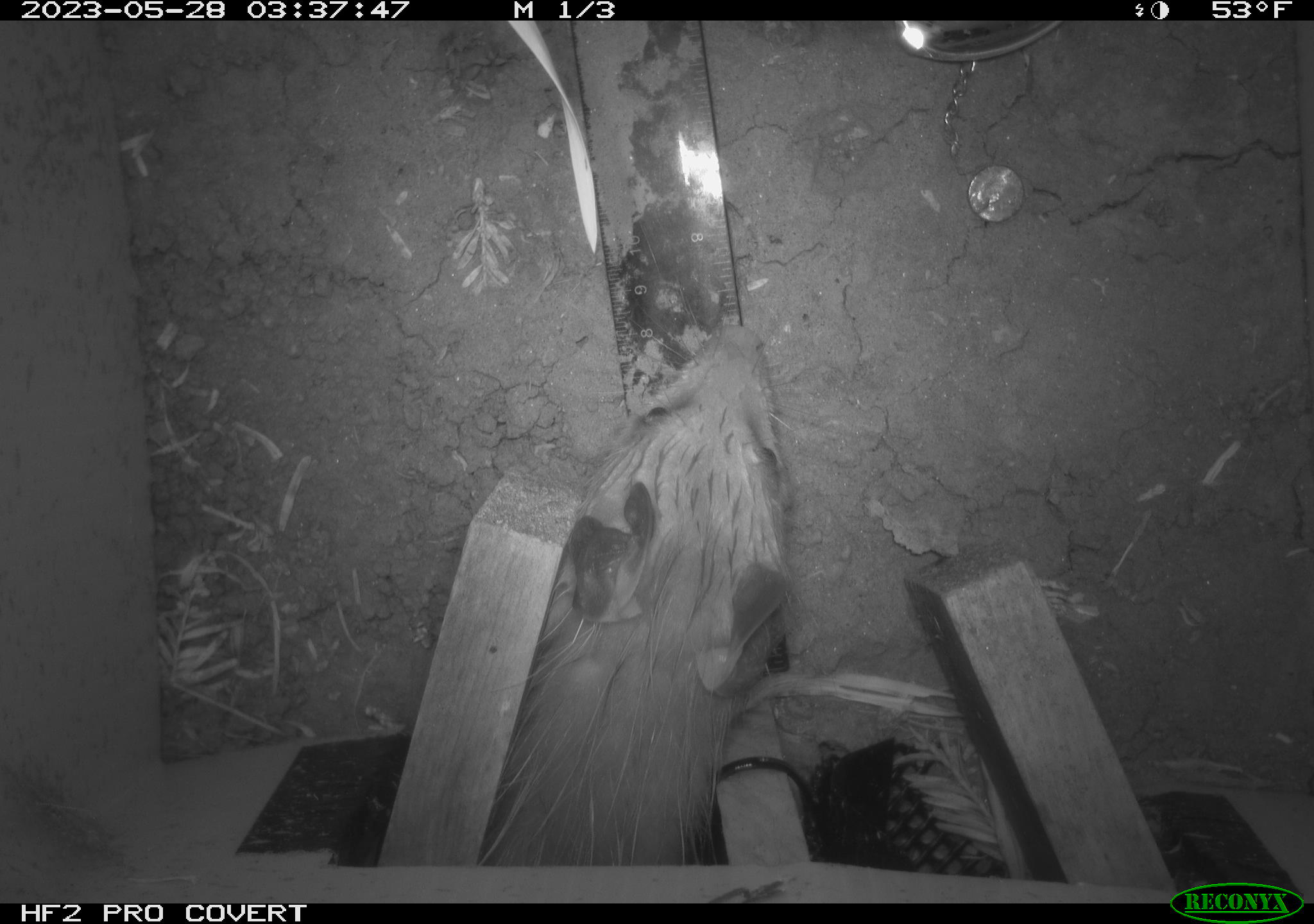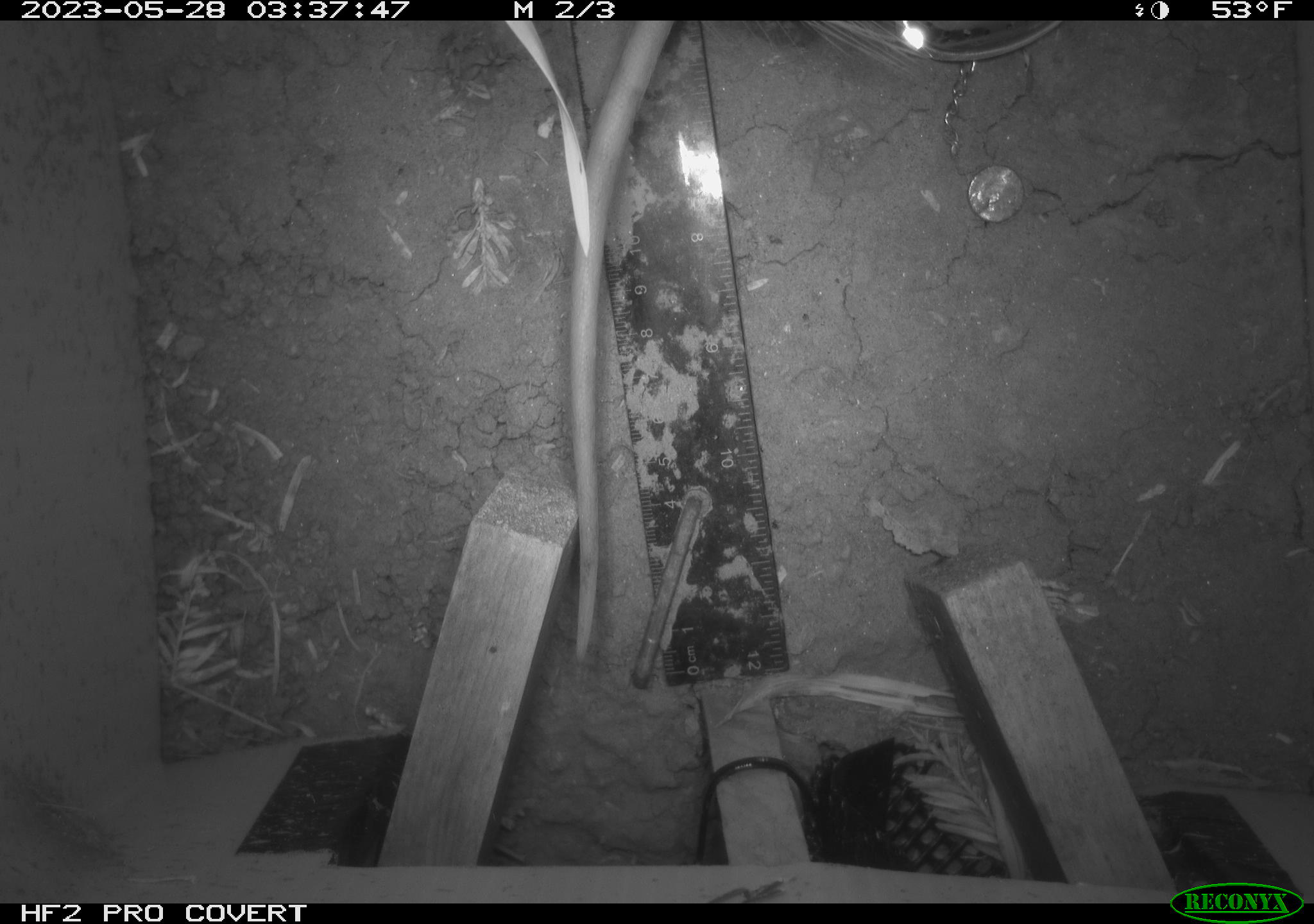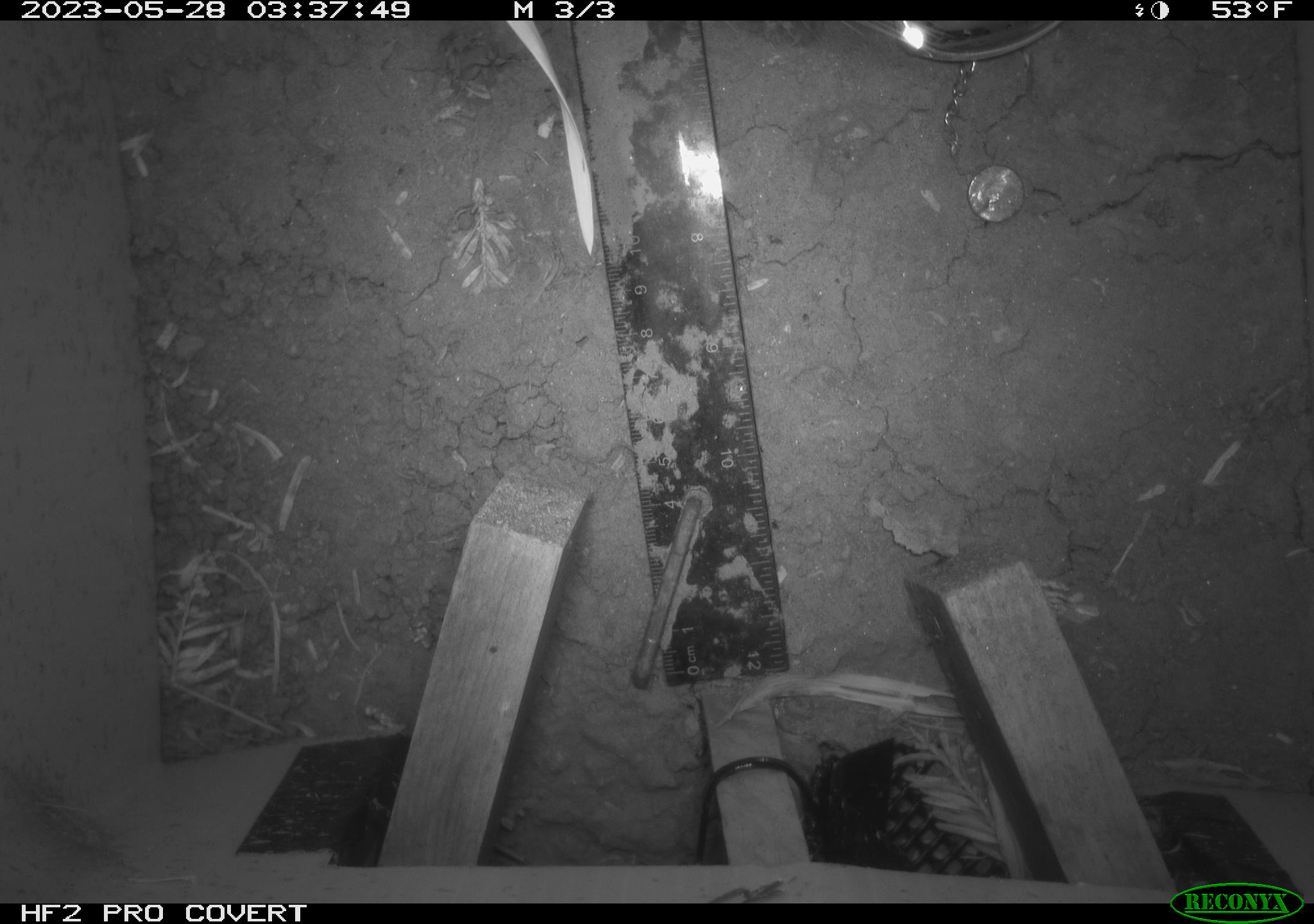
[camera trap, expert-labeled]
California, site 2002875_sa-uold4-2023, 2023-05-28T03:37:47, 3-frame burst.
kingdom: Animalia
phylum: Chordata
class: Mammalia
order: Didelphimorphia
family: Didelphidae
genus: Didelphis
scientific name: Didelphis virginiana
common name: virginia opossum